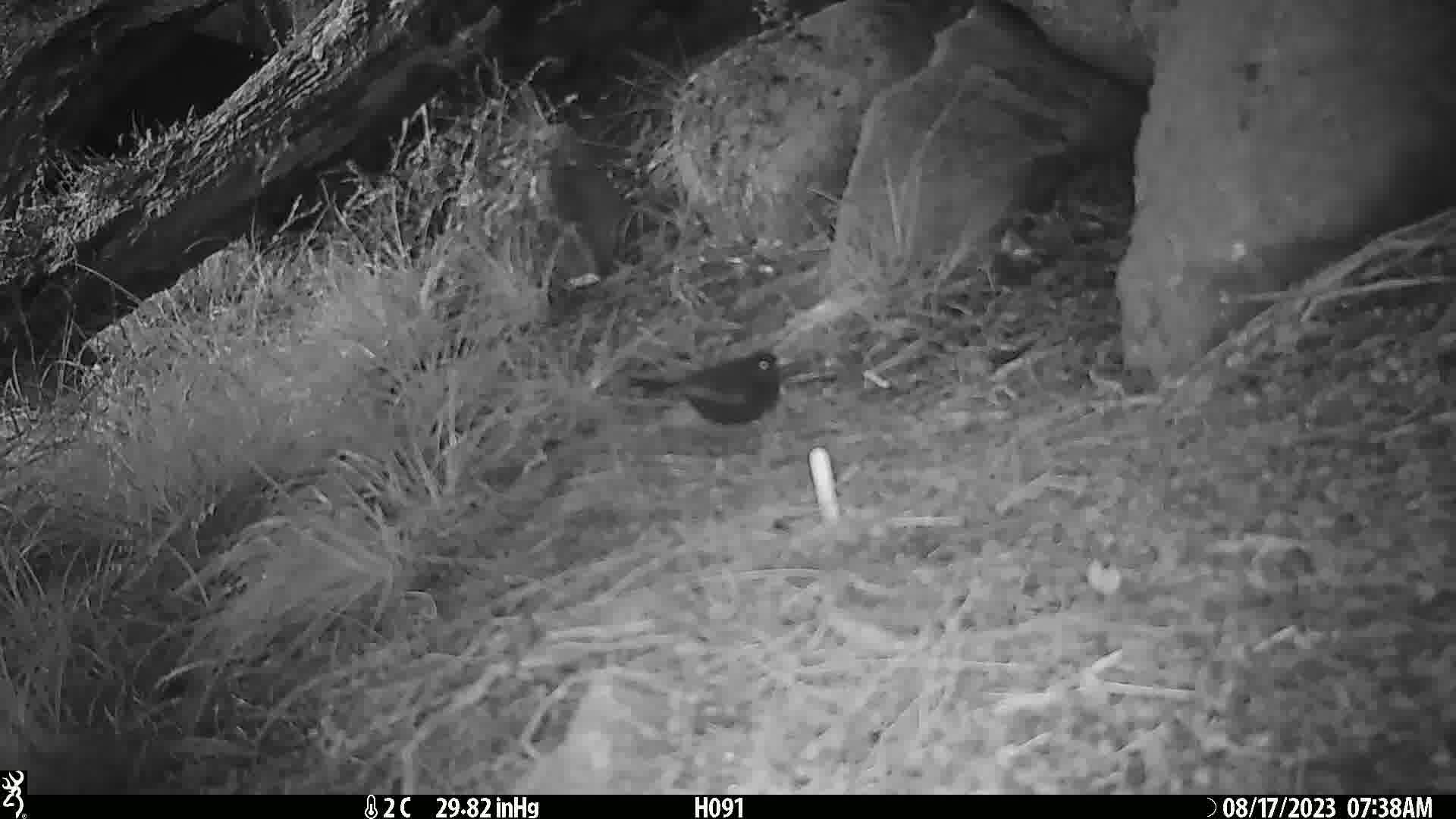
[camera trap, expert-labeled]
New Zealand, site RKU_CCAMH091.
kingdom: Animalia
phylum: Chordata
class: Aves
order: Passeriformes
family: Turdidae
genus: Turdus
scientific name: Turdus merula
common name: eurasian blackbird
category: blackbird